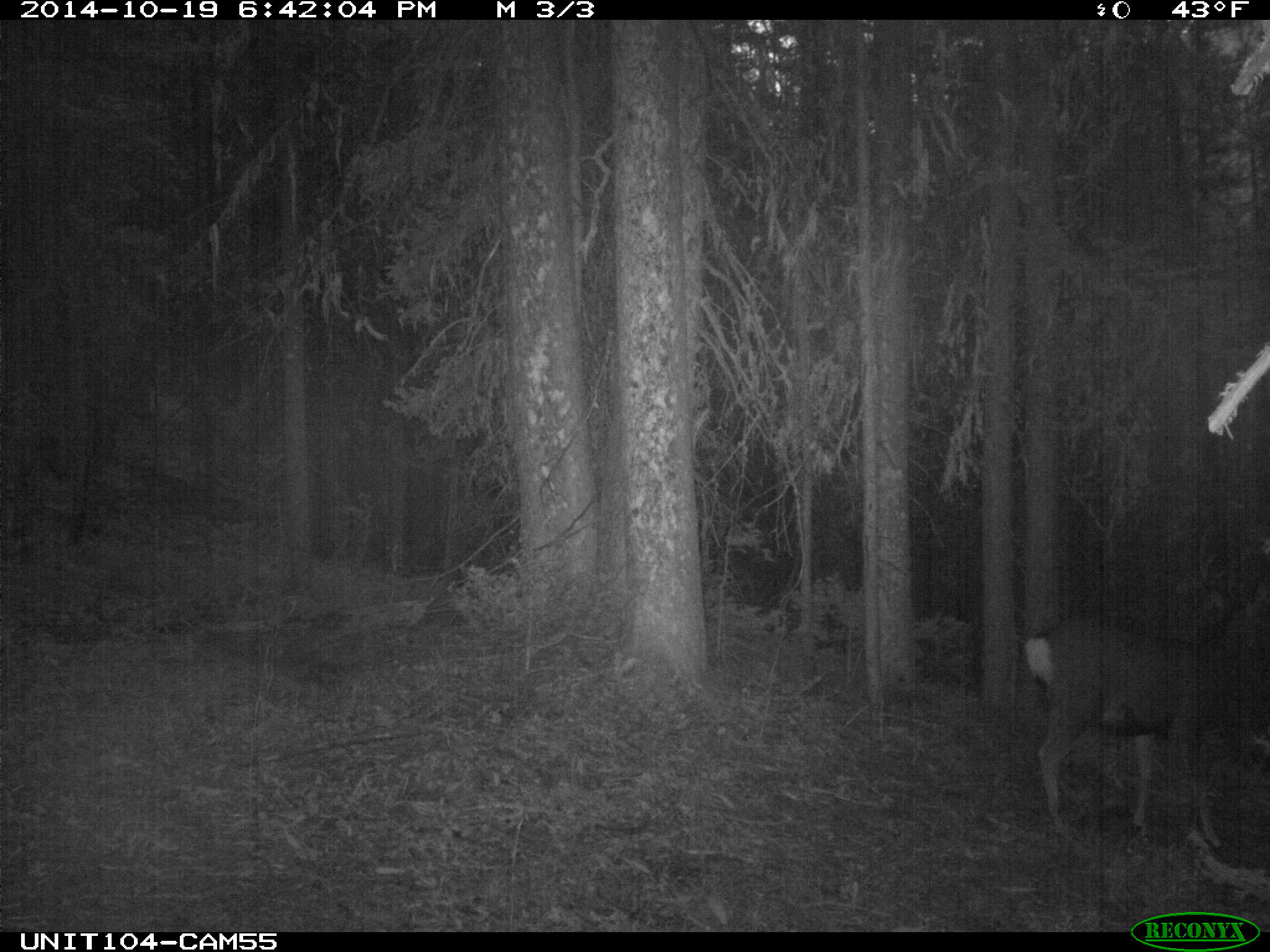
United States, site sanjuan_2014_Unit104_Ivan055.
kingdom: Animalia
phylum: Chordata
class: Mammalia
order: Artiodactyla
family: Cervidae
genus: Odocoileus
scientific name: Odocoileus hemionus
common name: mule deer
Odocoileus hemionus (mule deer).